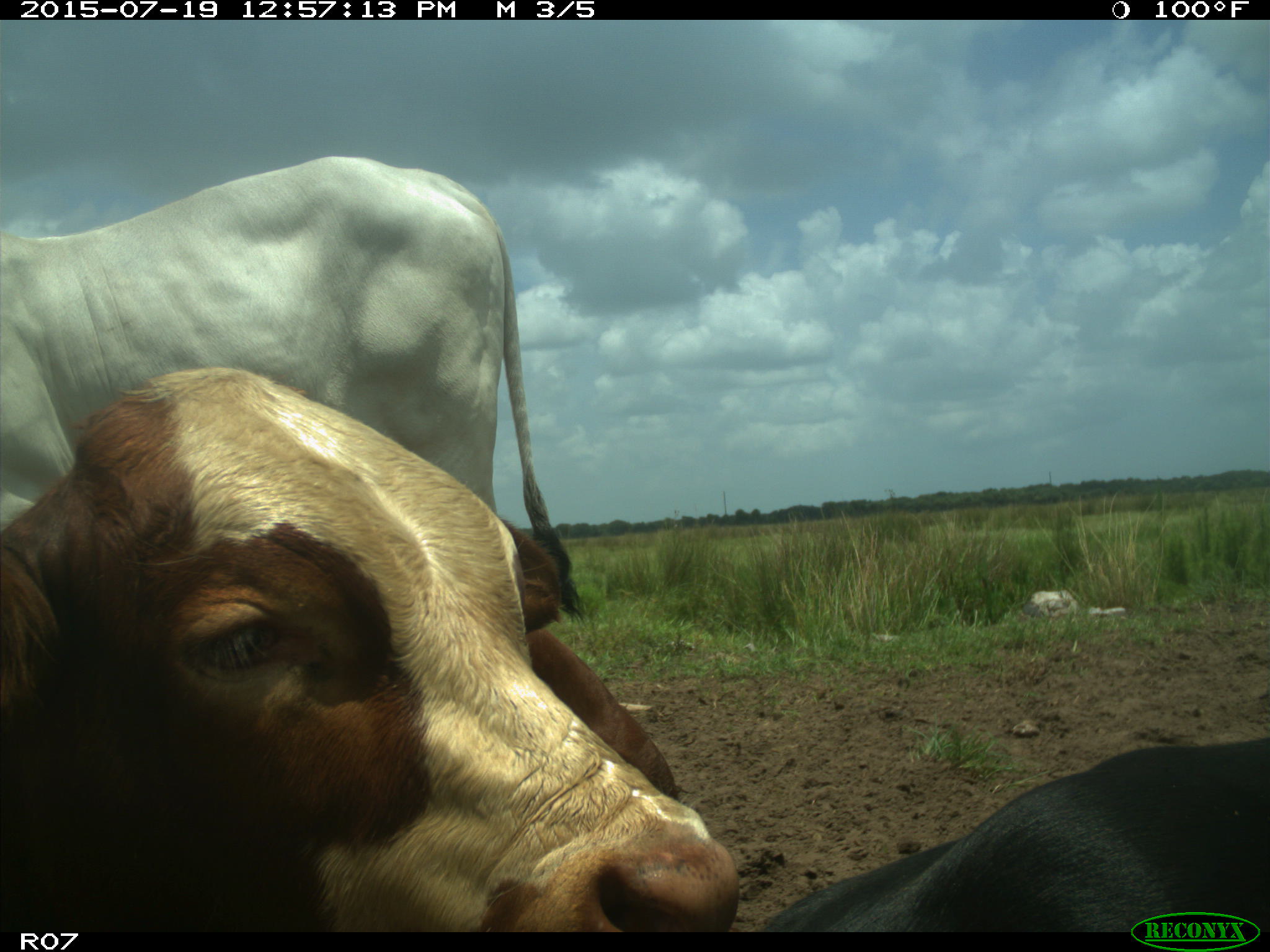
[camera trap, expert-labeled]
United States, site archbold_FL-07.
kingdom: Animalia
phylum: Chordata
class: Mammalia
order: Artiodactyla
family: Bovidae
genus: Bos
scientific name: Bos taurus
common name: domestic cow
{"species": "Bos taurus (domestic cow)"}